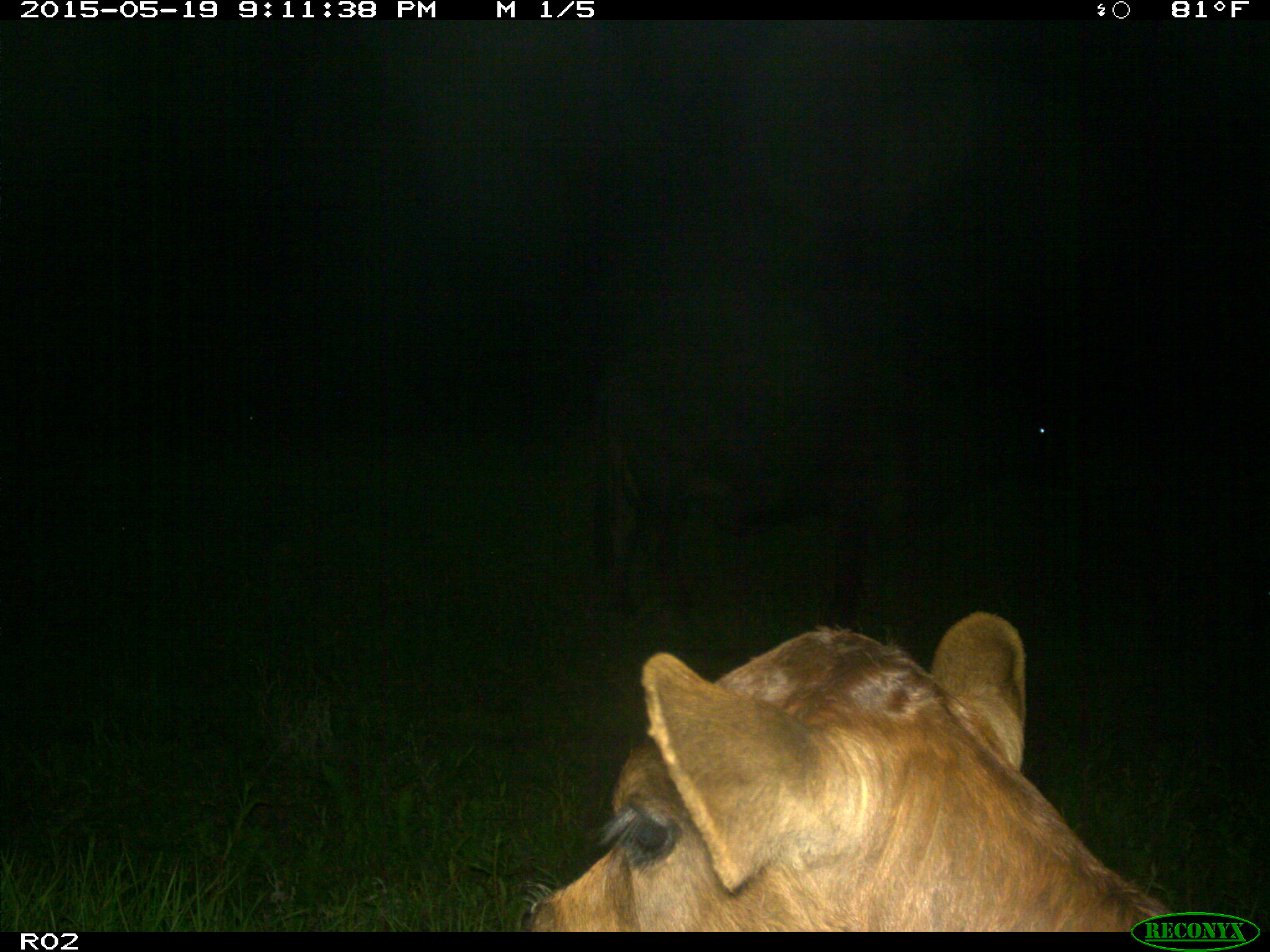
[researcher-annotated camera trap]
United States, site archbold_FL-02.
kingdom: Animalia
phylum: Chordata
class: Mammalia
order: Artiodactyla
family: Bovidae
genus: Bos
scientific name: Bos taurus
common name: domestic cow